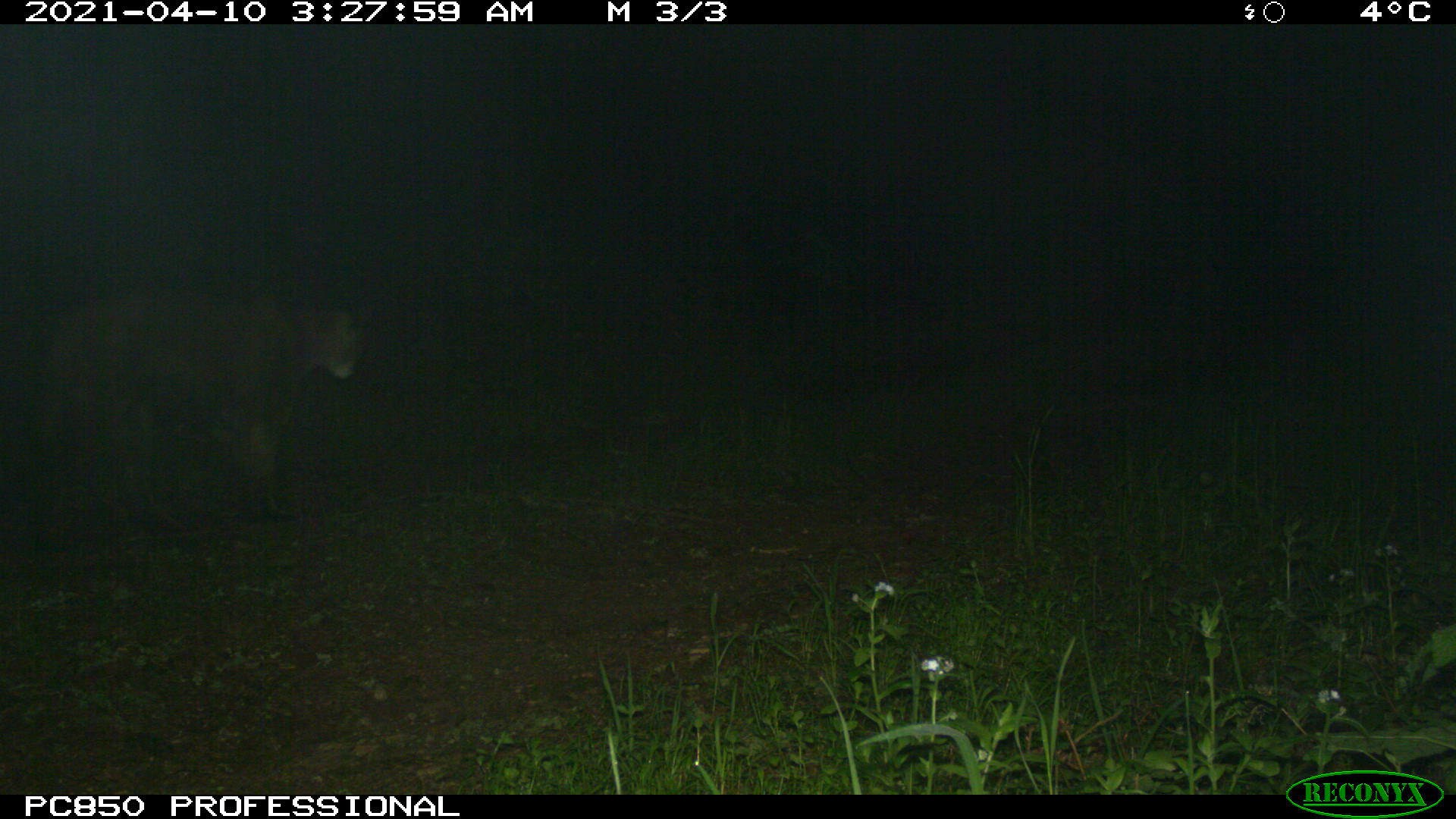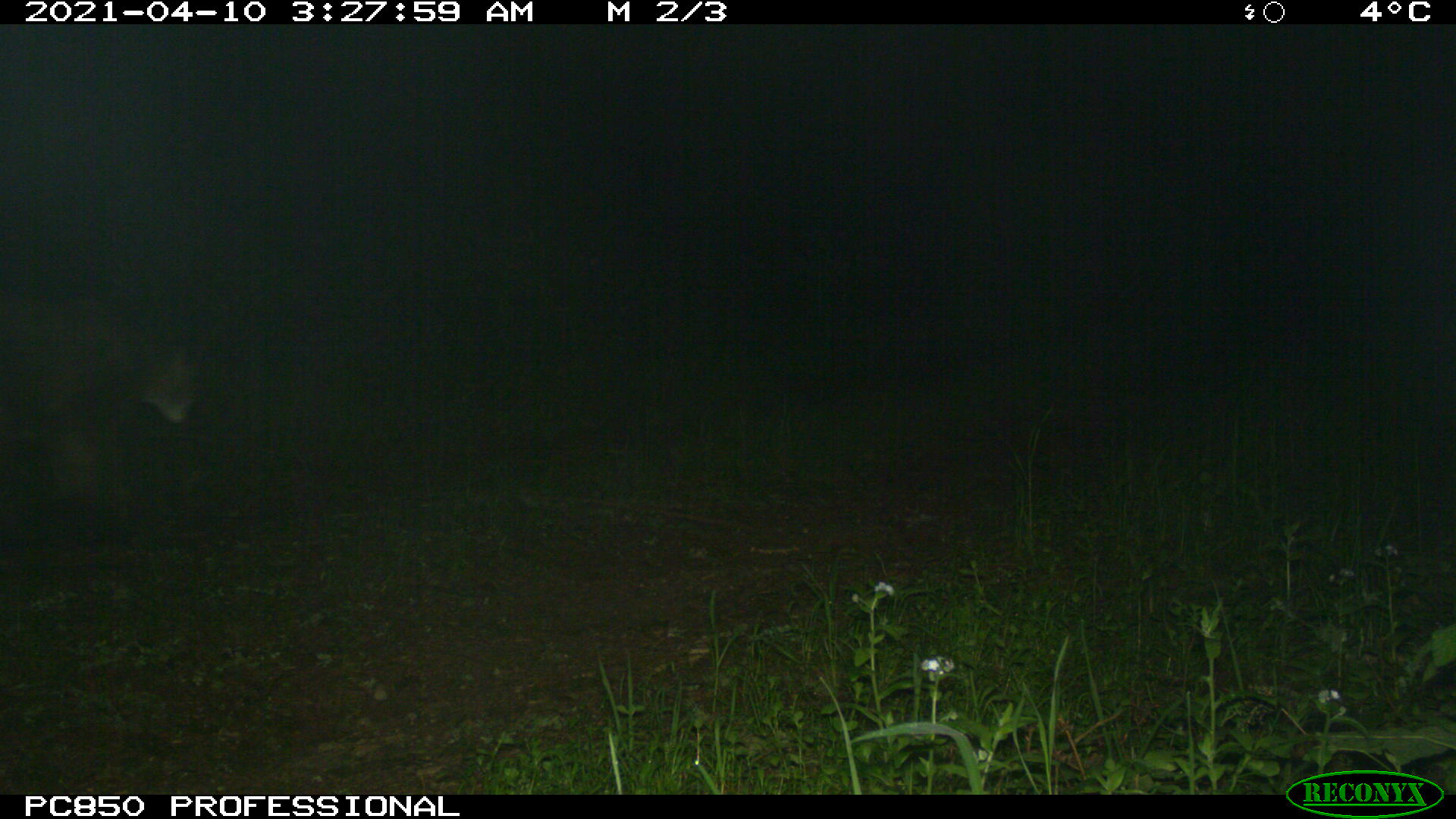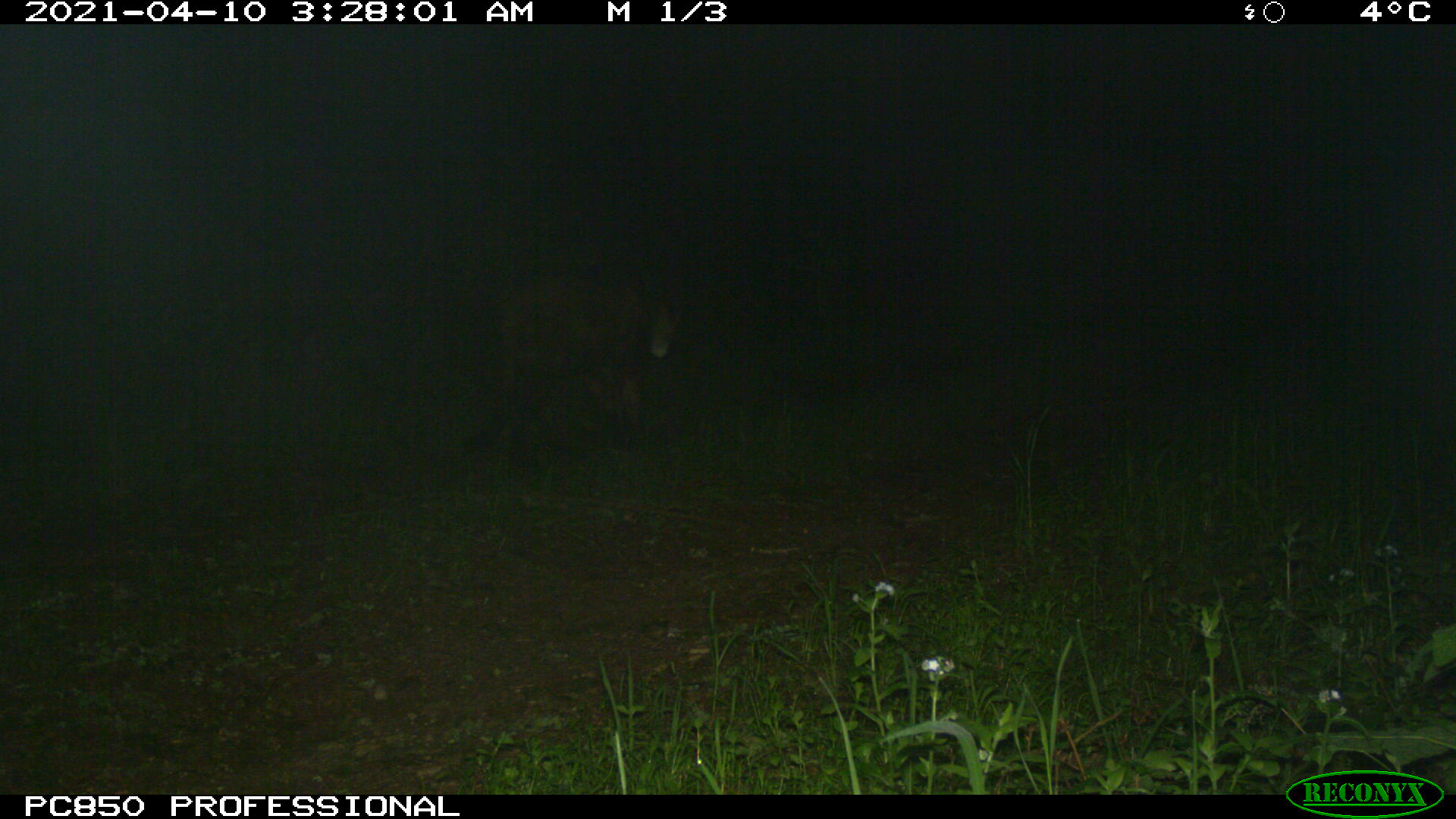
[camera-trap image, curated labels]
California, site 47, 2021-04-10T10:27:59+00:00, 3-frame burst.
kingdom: Animalia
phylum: Chordata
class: Mammalia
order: Carnivora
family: Felidae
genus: Puma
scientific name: Puma concolor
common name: puma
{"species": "puma (Puma concolor)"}